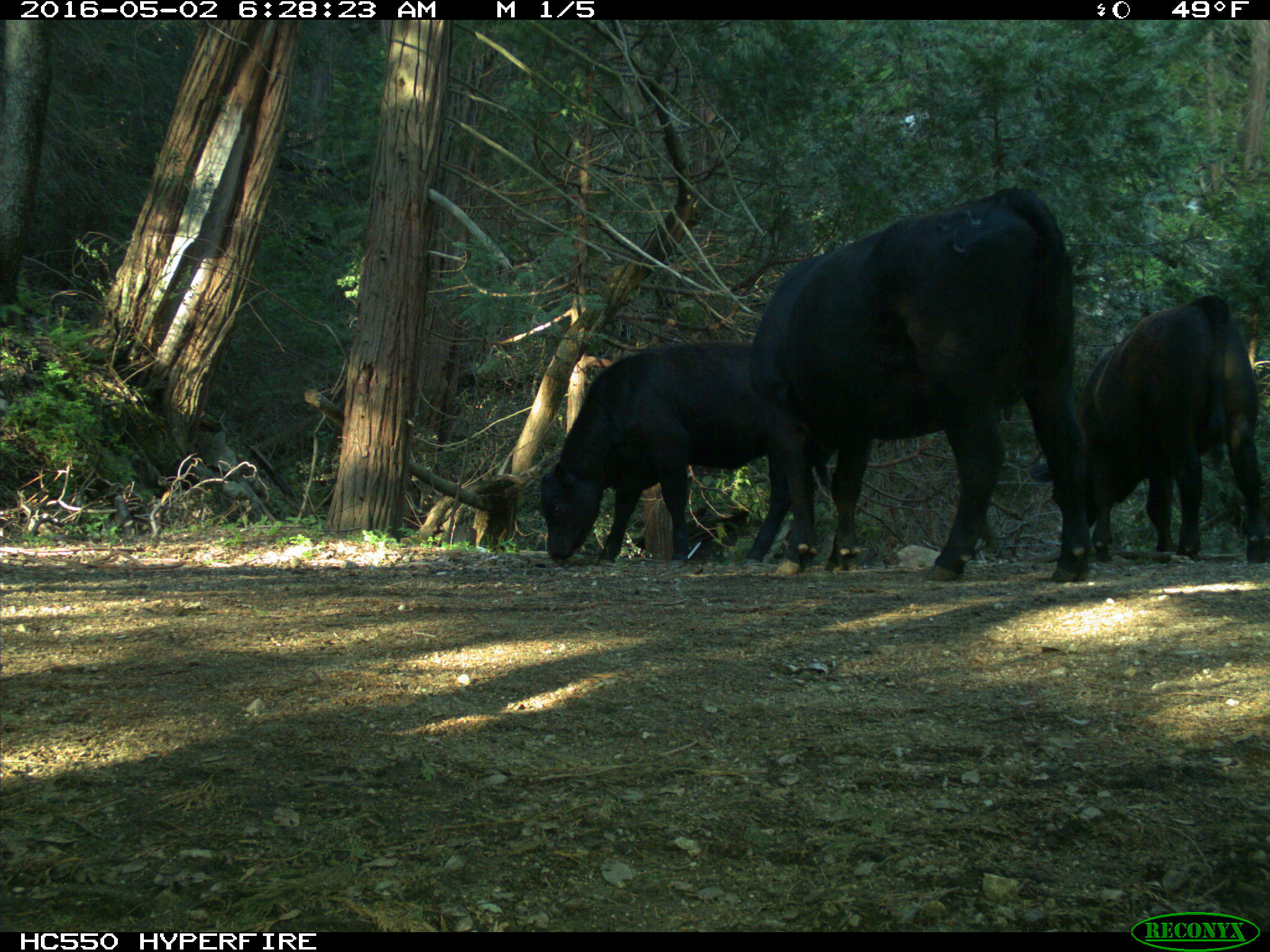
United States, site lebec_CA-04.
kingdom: Animalia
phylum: Chordata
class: Mammalia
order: Artiodactyla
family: Bovidae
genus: Bos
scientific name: Bos taurus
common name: domestic cow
Bos taurus (domestic cow).